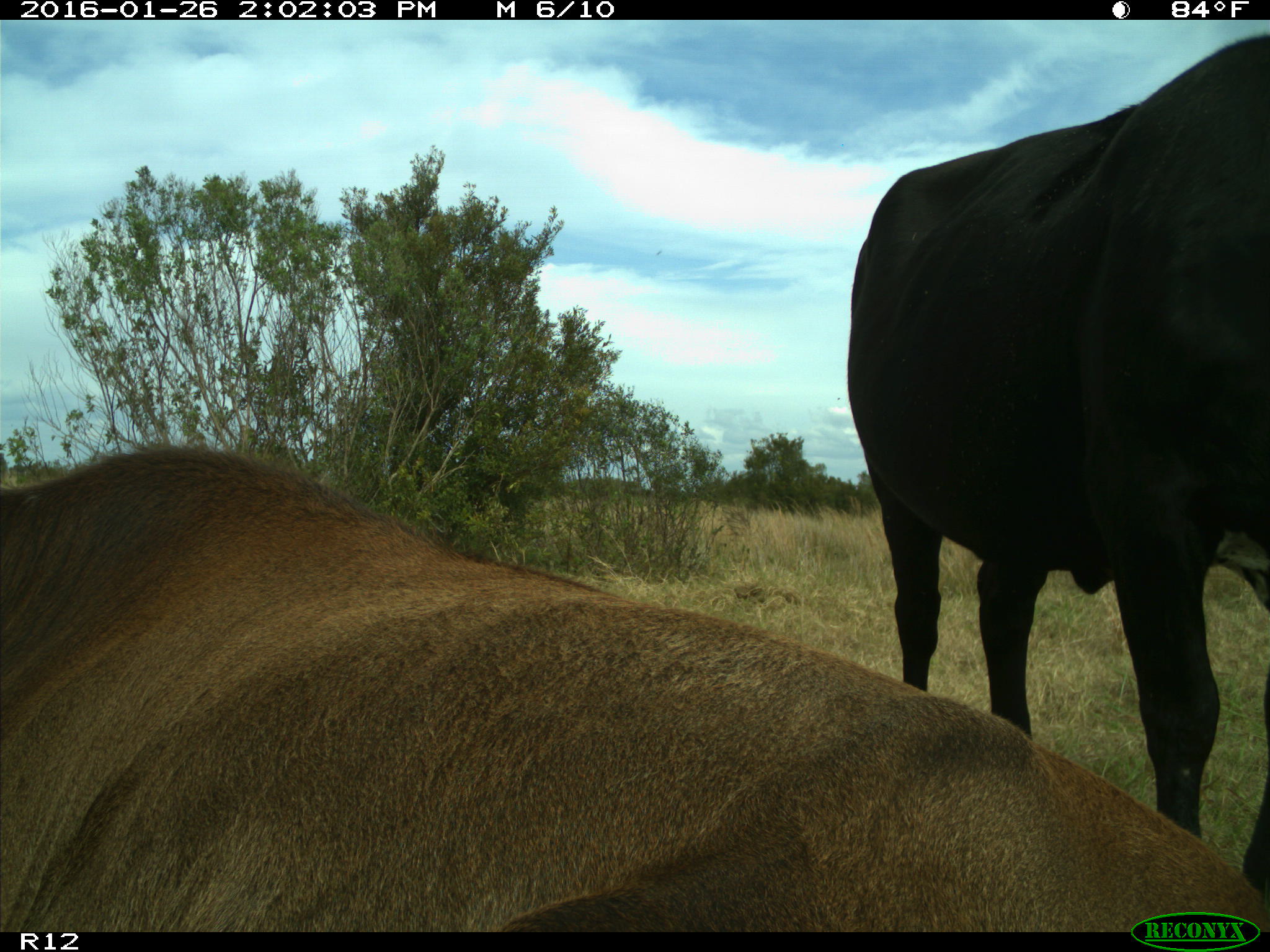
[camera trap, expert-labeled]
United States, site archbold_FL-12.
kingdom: Animalia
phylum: Chordata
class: Mammalia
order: Artiodactyla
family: Bovidae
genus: Bos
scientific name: Bos taurus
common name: domestic cow